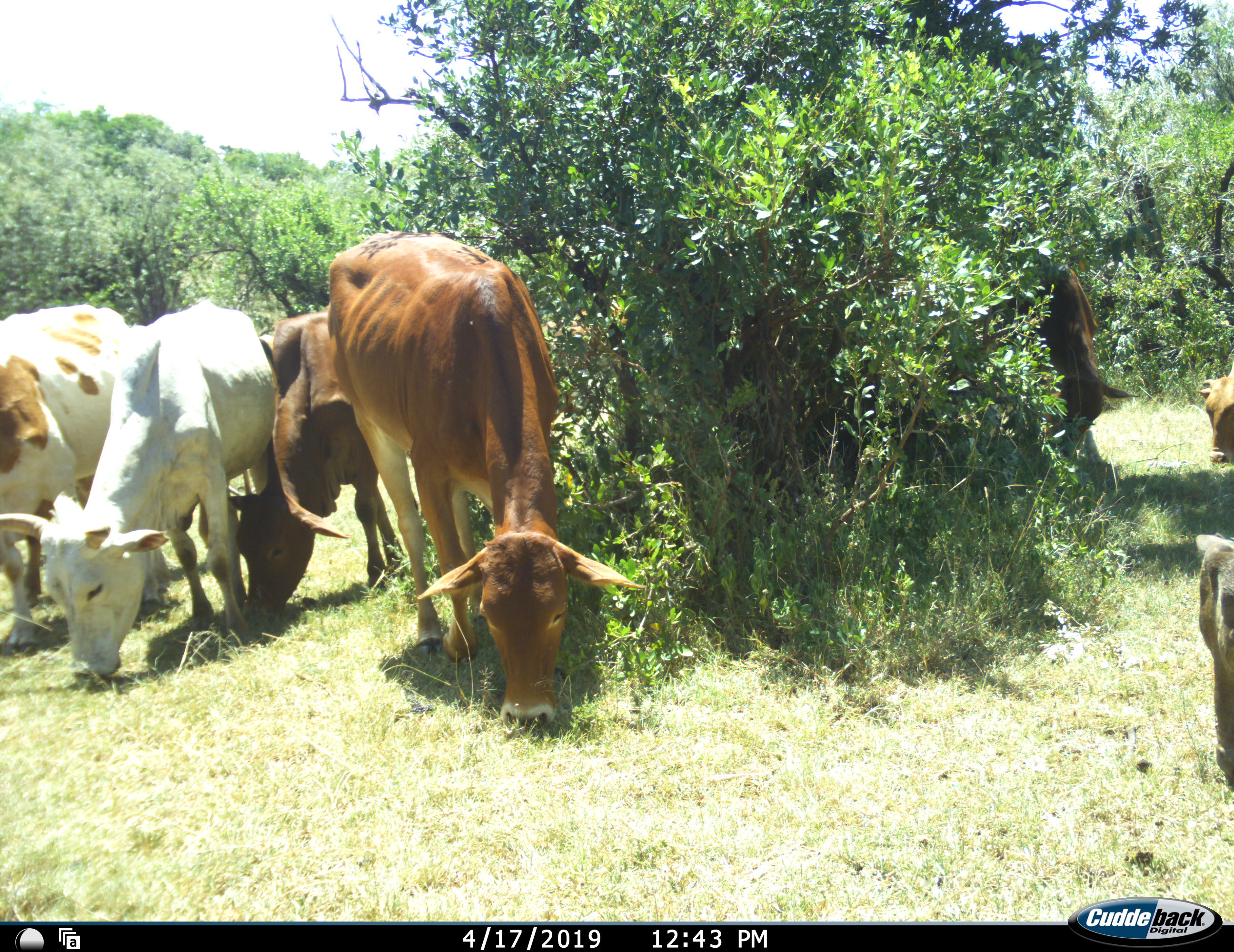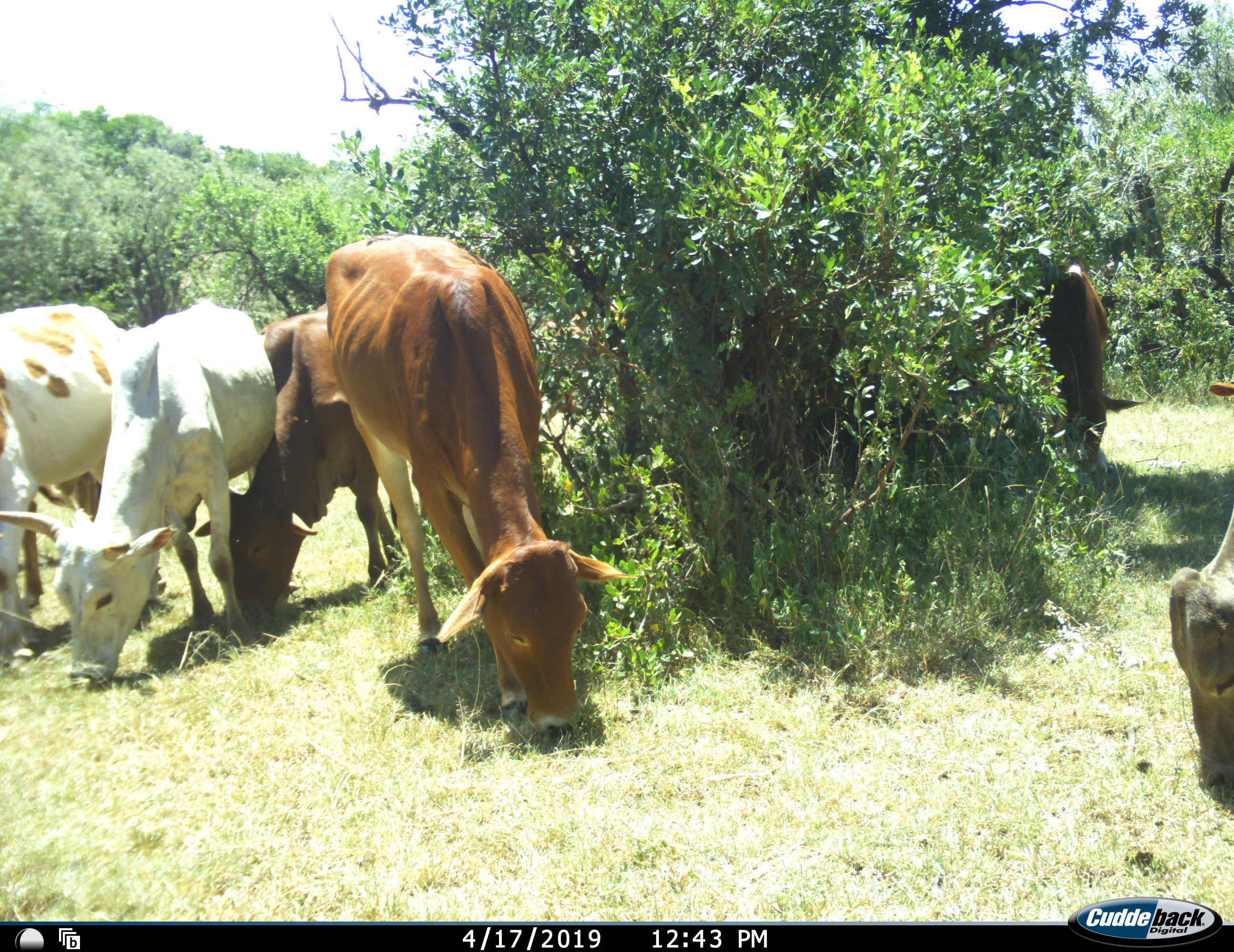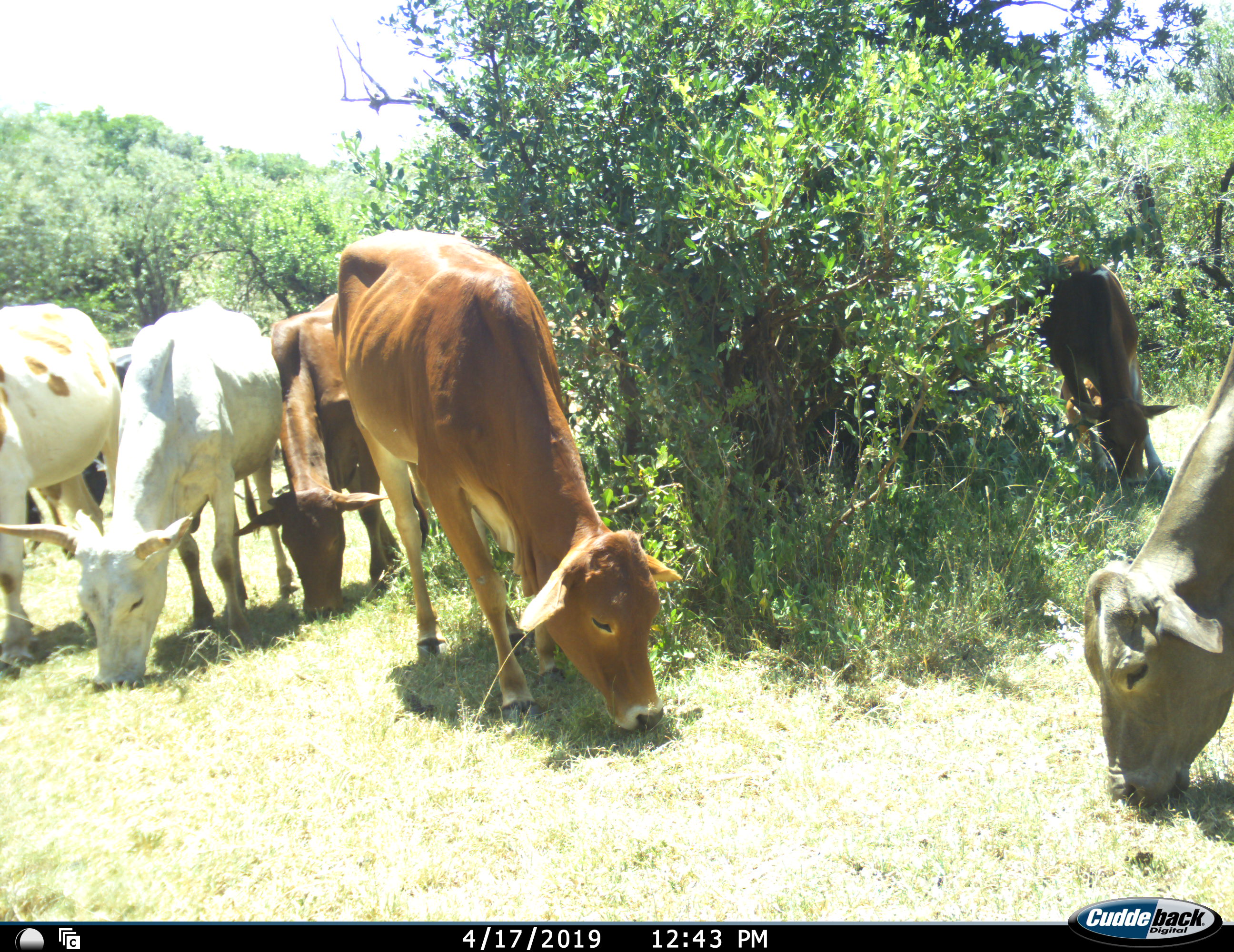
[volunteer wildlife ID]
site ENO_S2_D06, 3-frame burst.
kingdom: Animalia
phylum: Chordata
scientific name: Vertebrata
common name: domestic animal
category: domesticanimal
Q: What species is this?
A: Domesticanimal (domestic animal) (Vertebrata).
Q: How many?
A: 7.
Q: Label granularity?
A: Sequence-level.